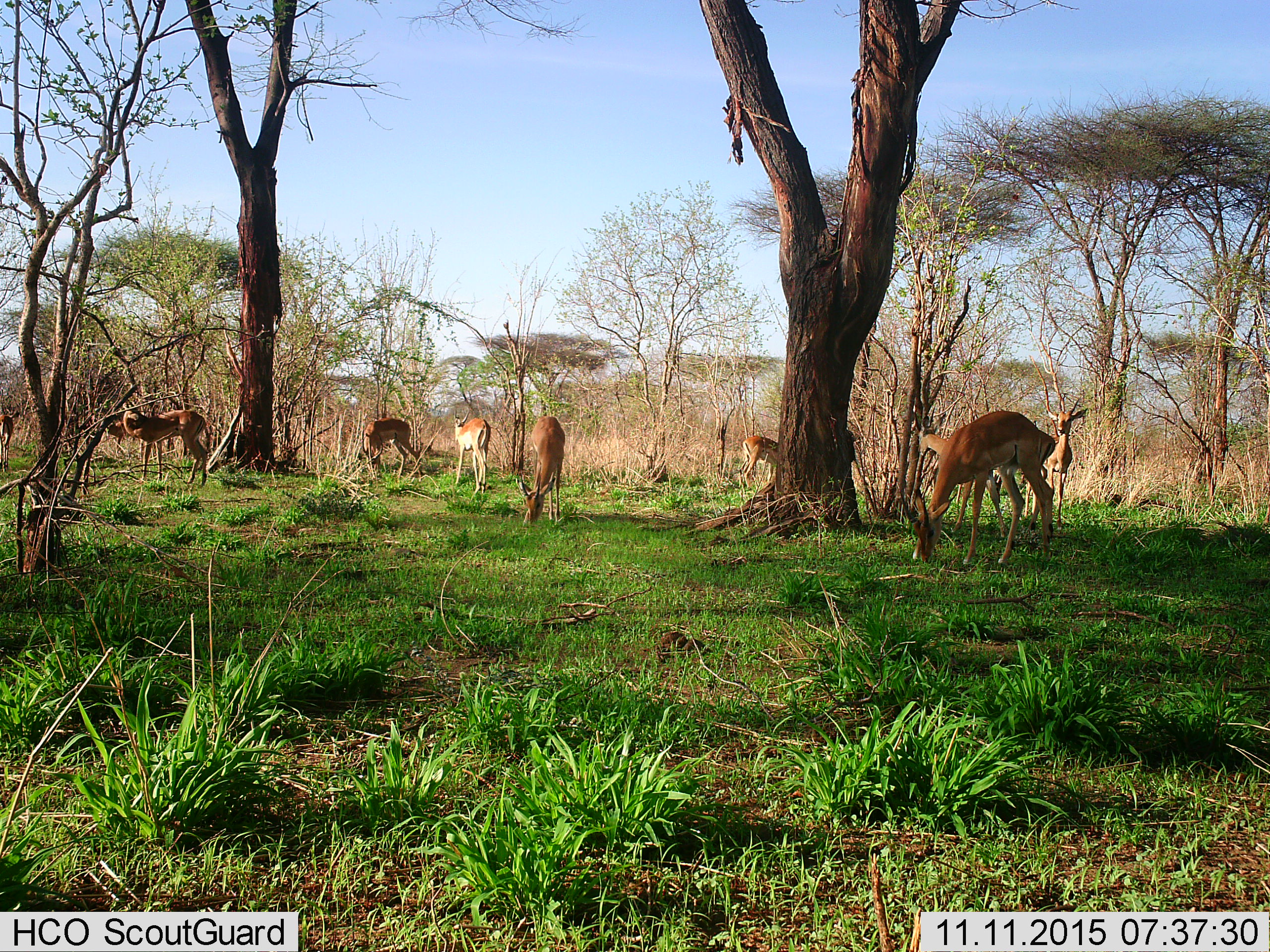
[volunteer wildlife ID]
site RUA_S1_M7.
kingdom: Animalia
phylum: Chordata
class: Mammalia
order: Artiodactyla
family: Bovidae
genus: Aepyceros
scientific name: Aepyceros melampus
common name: impala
Impala (Aepyceros melampus), count 10. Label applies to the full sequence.